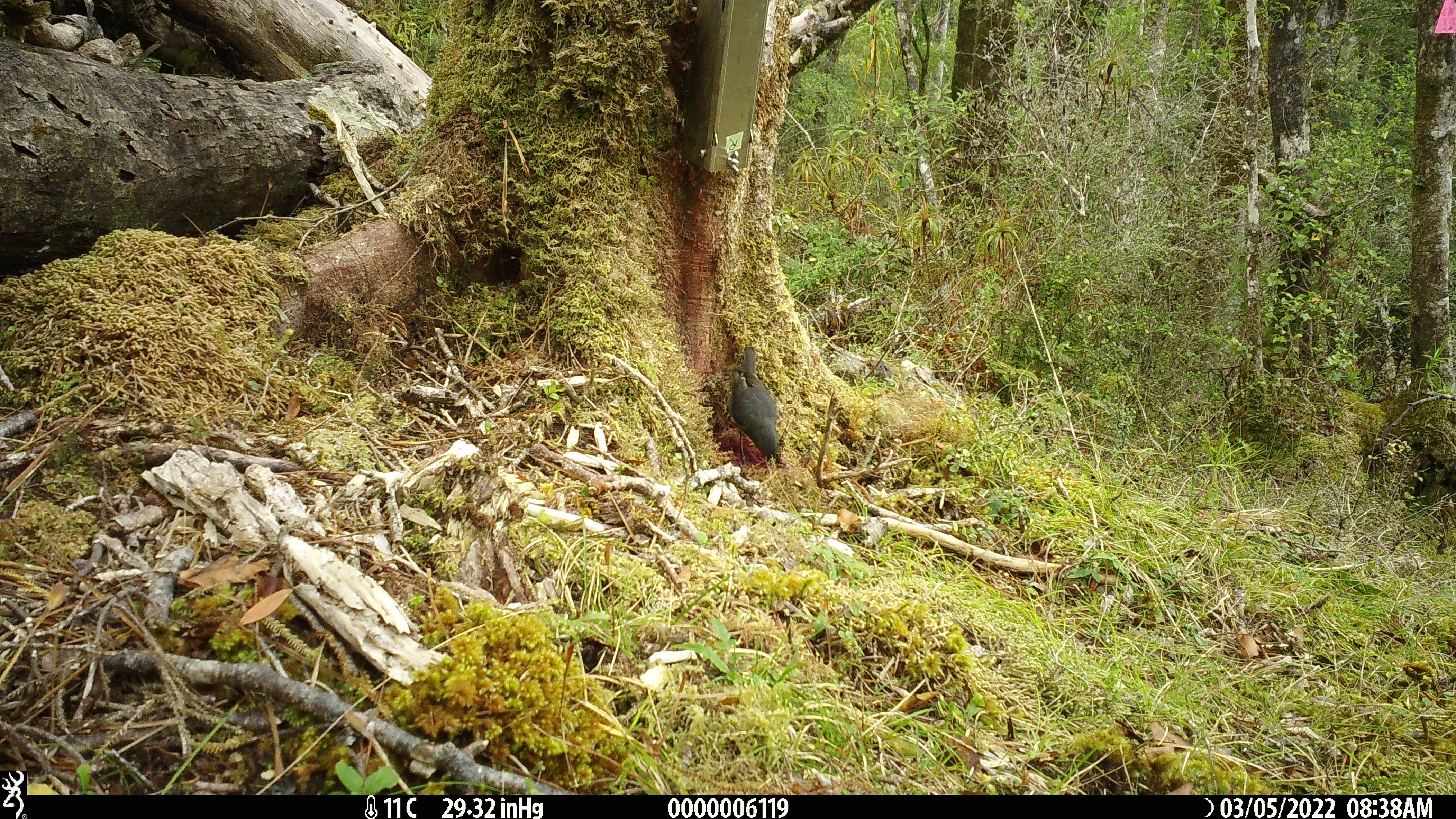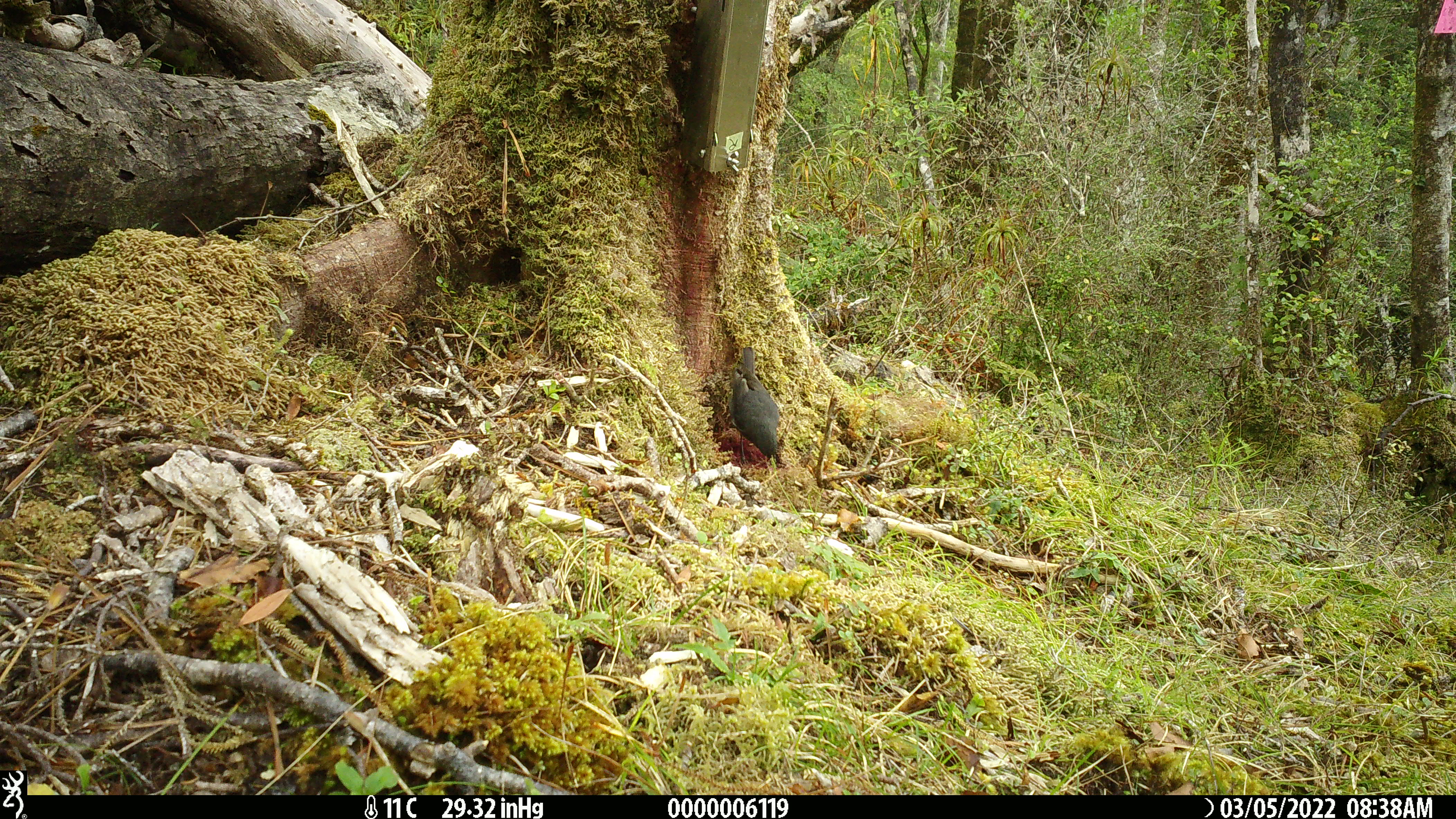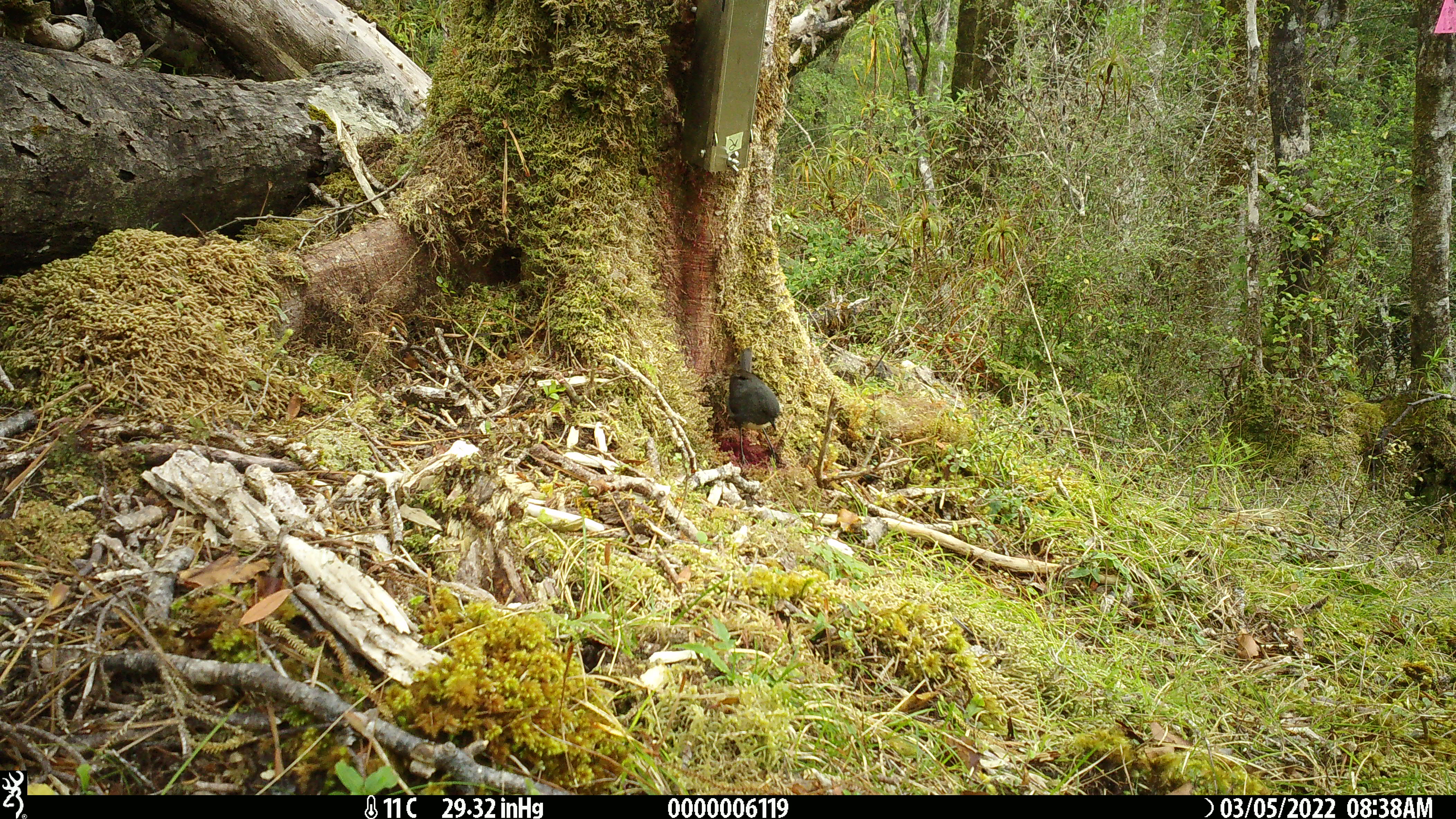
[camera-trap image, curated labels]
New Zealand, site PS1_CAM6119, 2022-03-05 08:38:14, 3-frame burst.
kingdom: Animalia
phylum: Chordata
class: Aves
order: Passeriformes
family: Petroicidae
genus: Petroica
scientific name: Petroica australis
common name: new zealand robin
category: robin